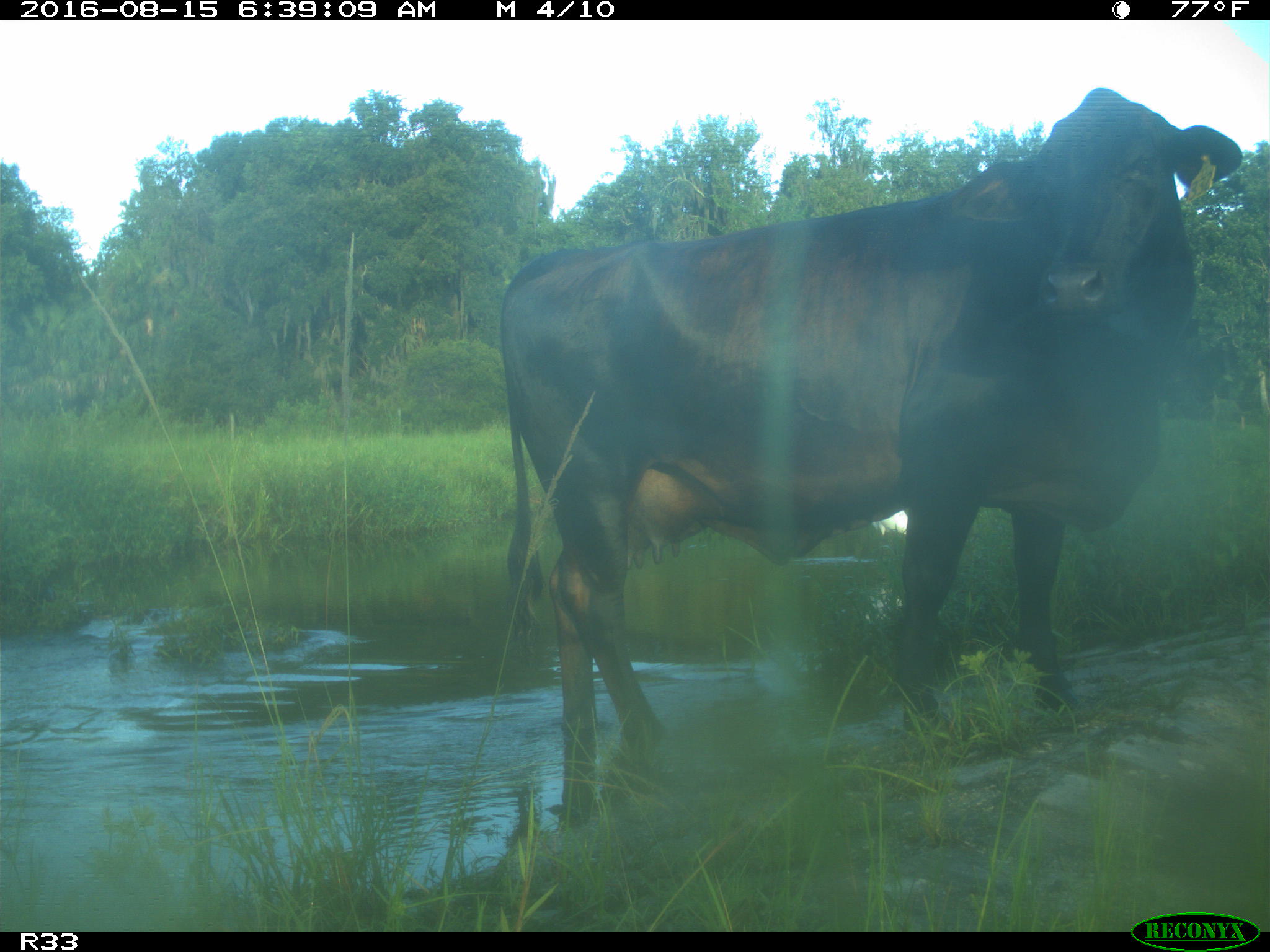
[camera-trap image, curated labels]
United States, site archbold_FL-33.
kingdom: Animalia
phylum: Chordata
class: Mammalia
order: Artiodactyla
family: Bovidae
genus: Bos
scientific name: Bos taurus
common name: domestic cow